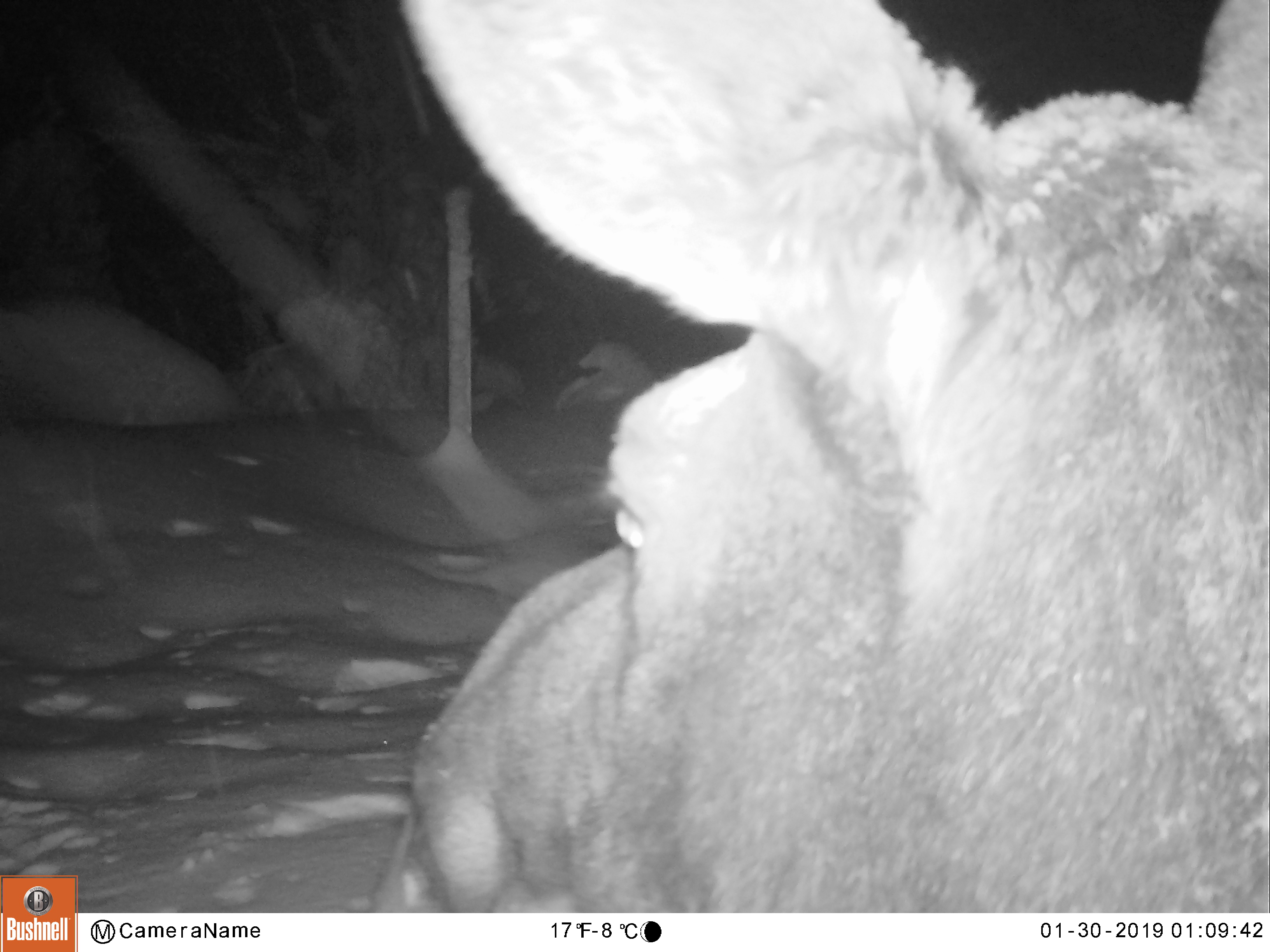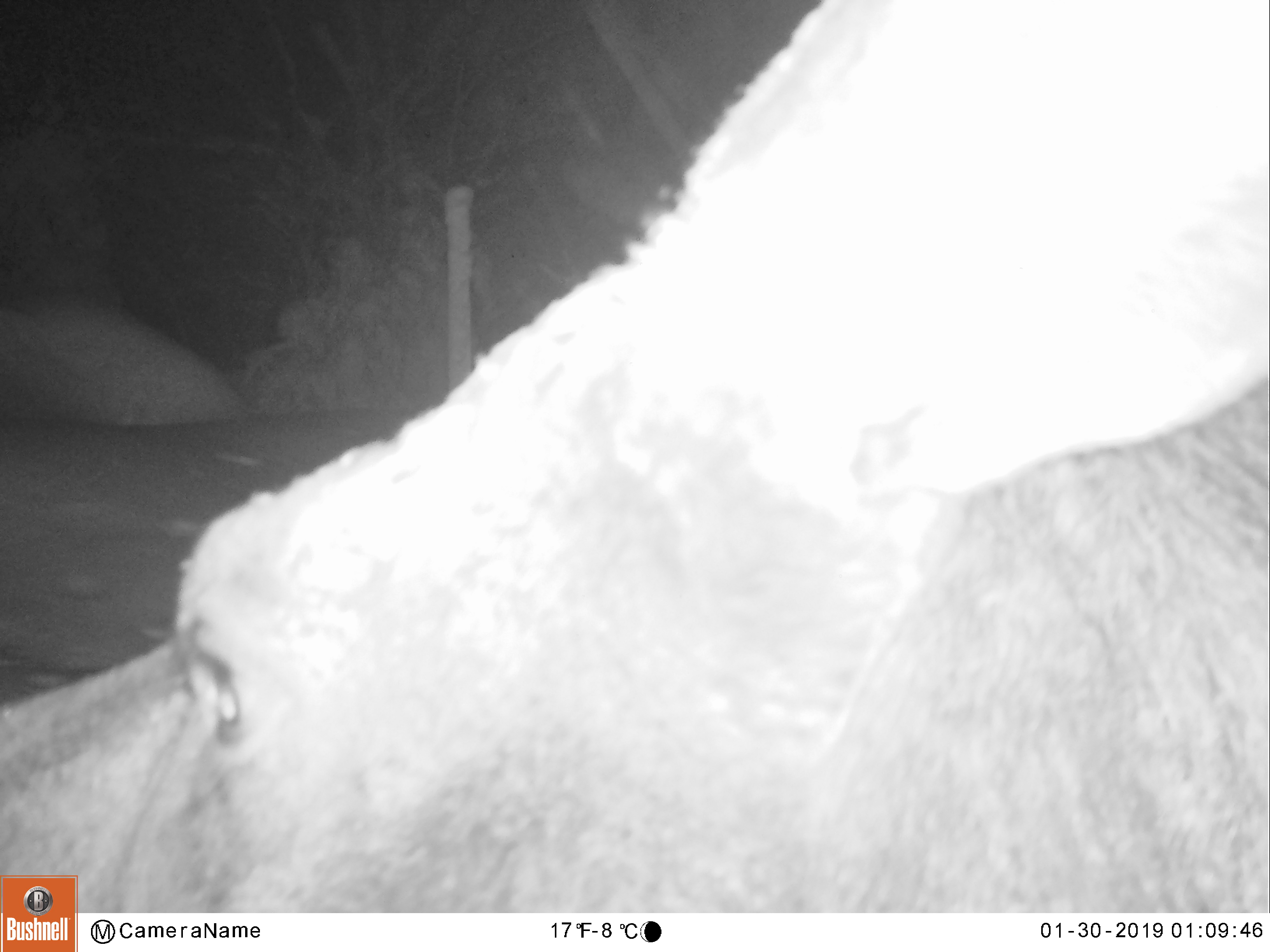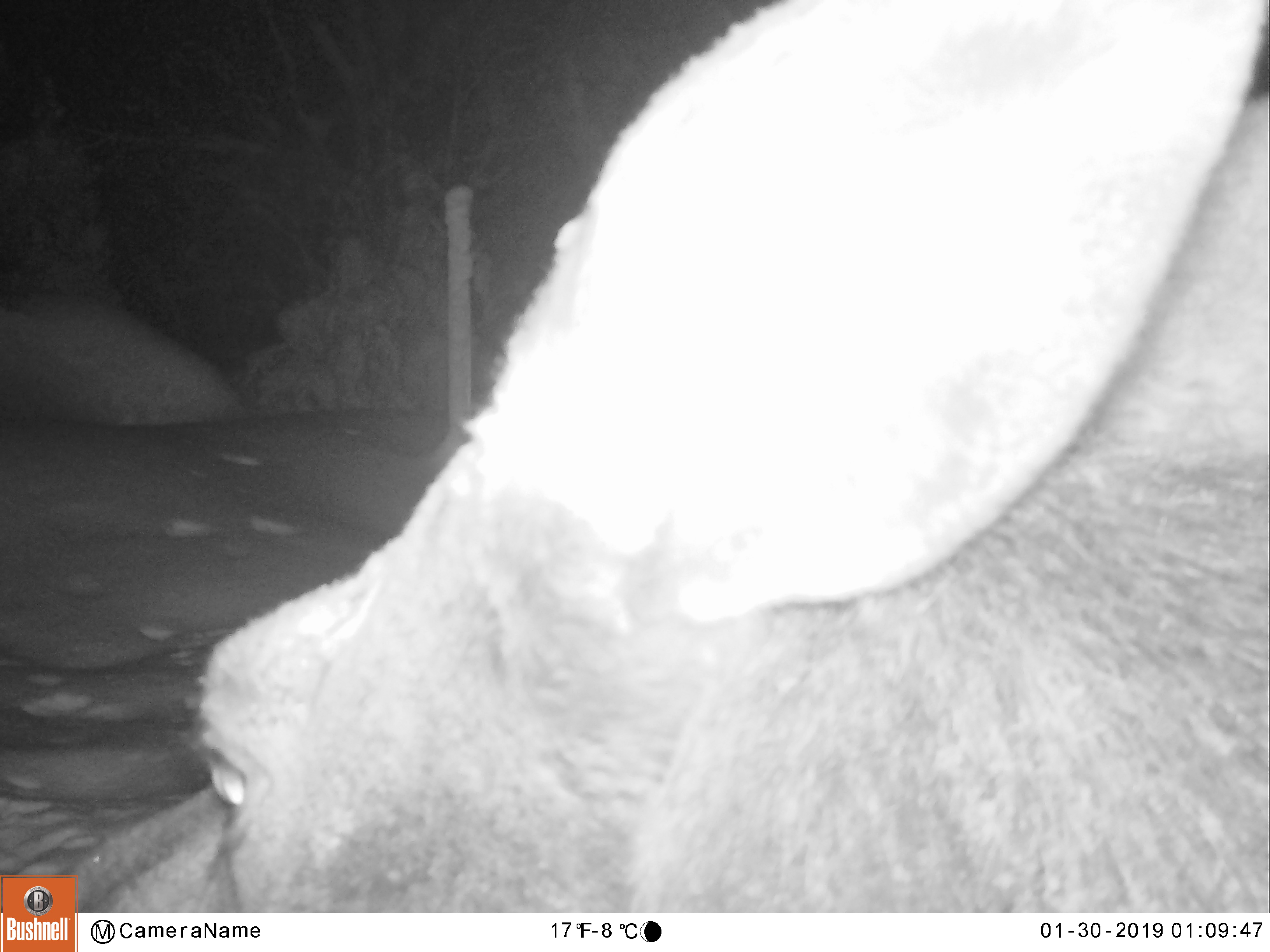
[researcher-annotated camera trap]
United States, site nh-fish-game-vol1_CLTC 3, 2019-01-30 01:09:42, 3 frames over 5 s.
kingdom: Animalia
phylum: Chordata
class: Mammalia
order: Artiodactyla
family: Cervidae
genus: Alces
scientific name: Alces alces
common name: moose